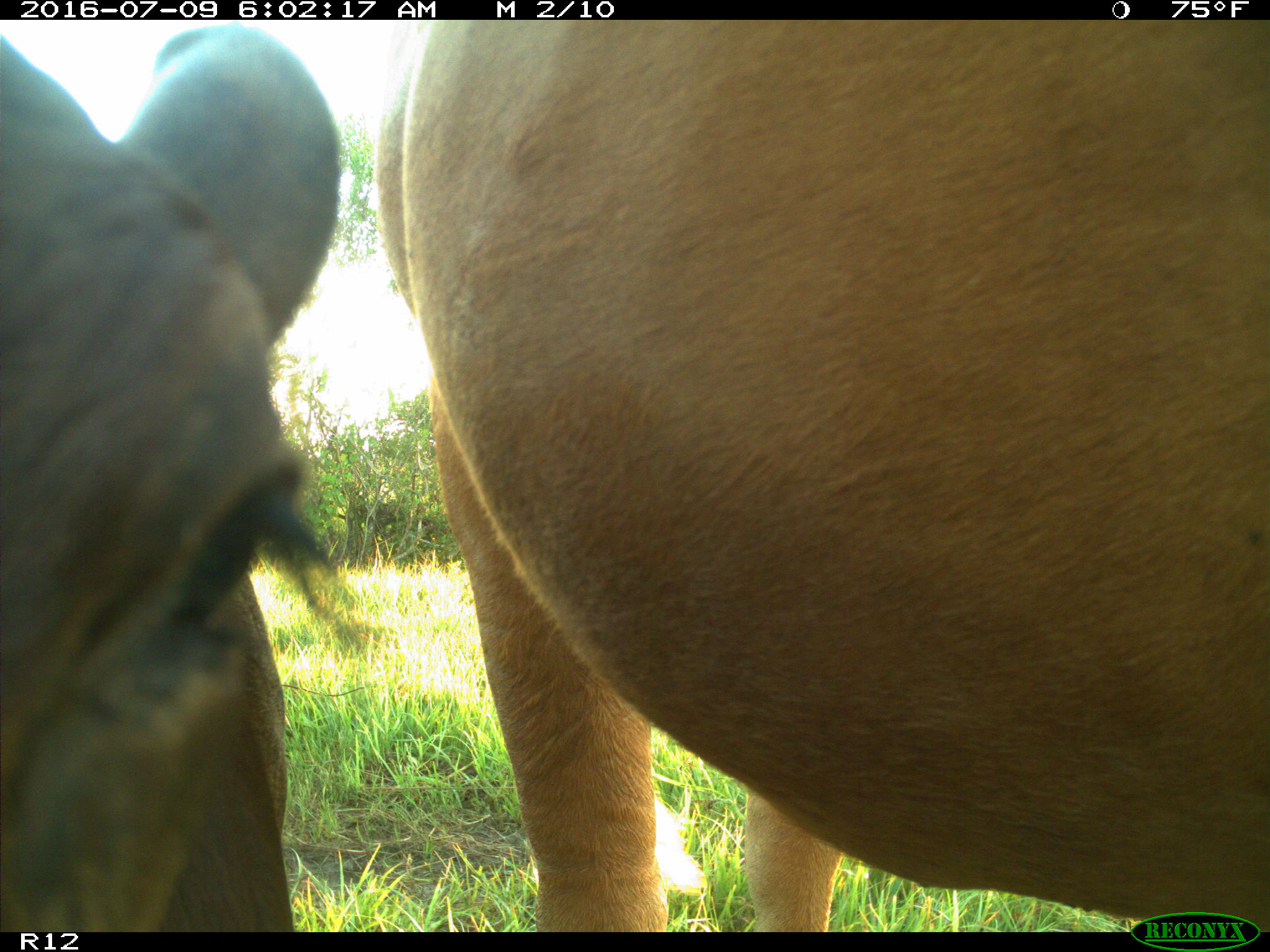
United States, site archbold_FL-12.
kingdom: Animalia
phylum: Chordata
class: Mammalia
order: Artiodactyla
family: Bovidae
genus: Bos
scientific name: Bos taurus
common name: domestic cow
Bos taurus (domestic cow).